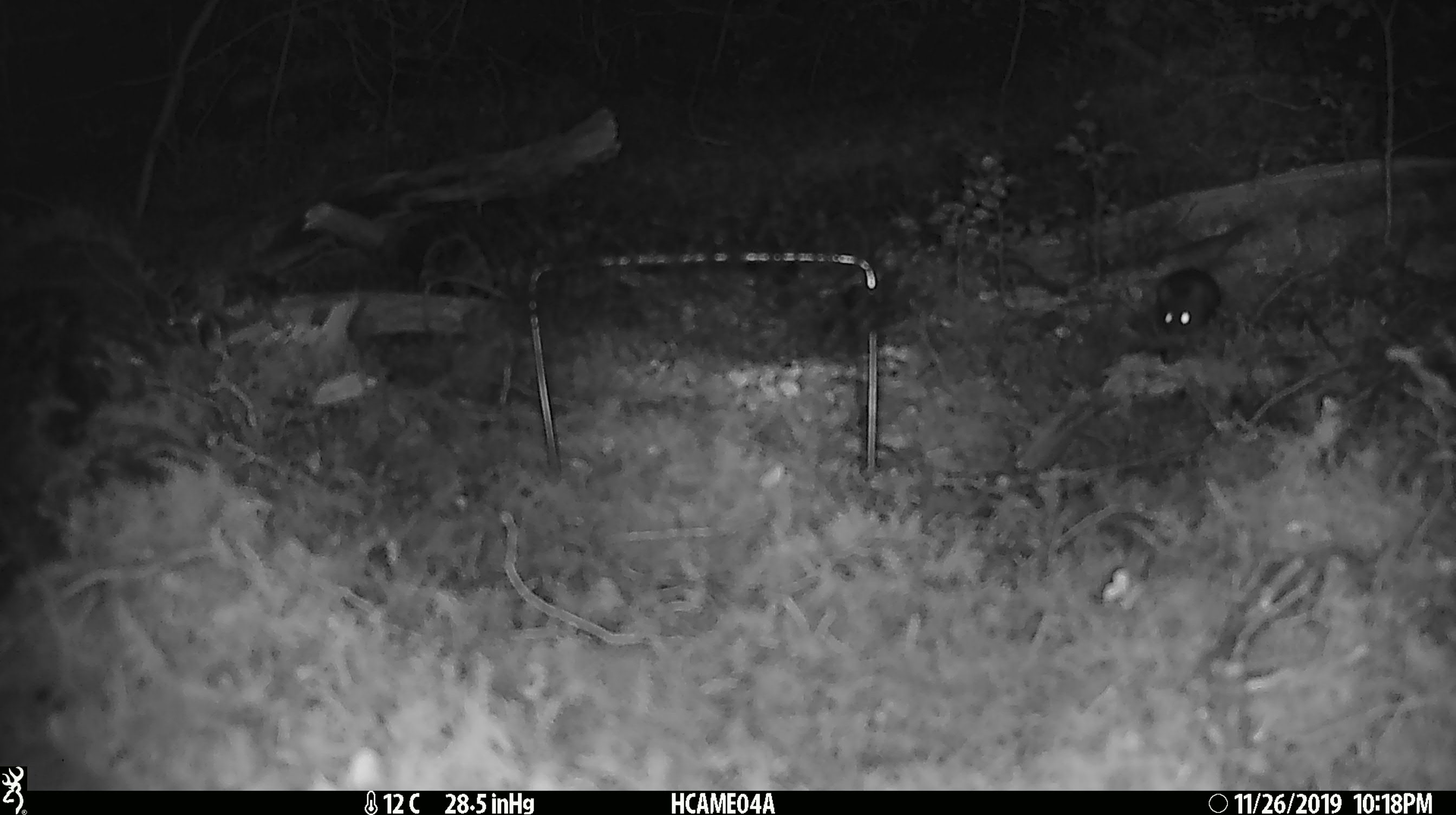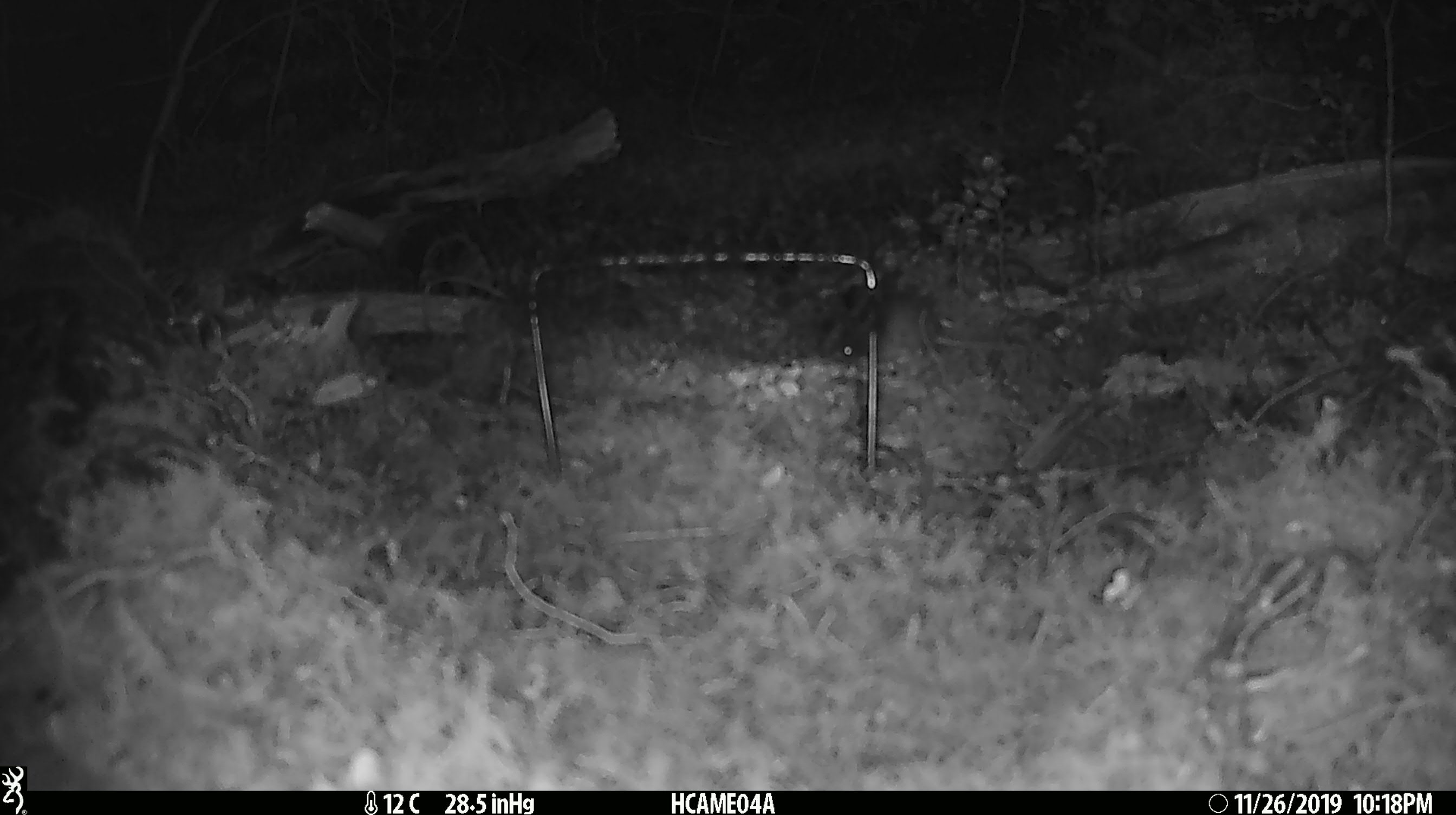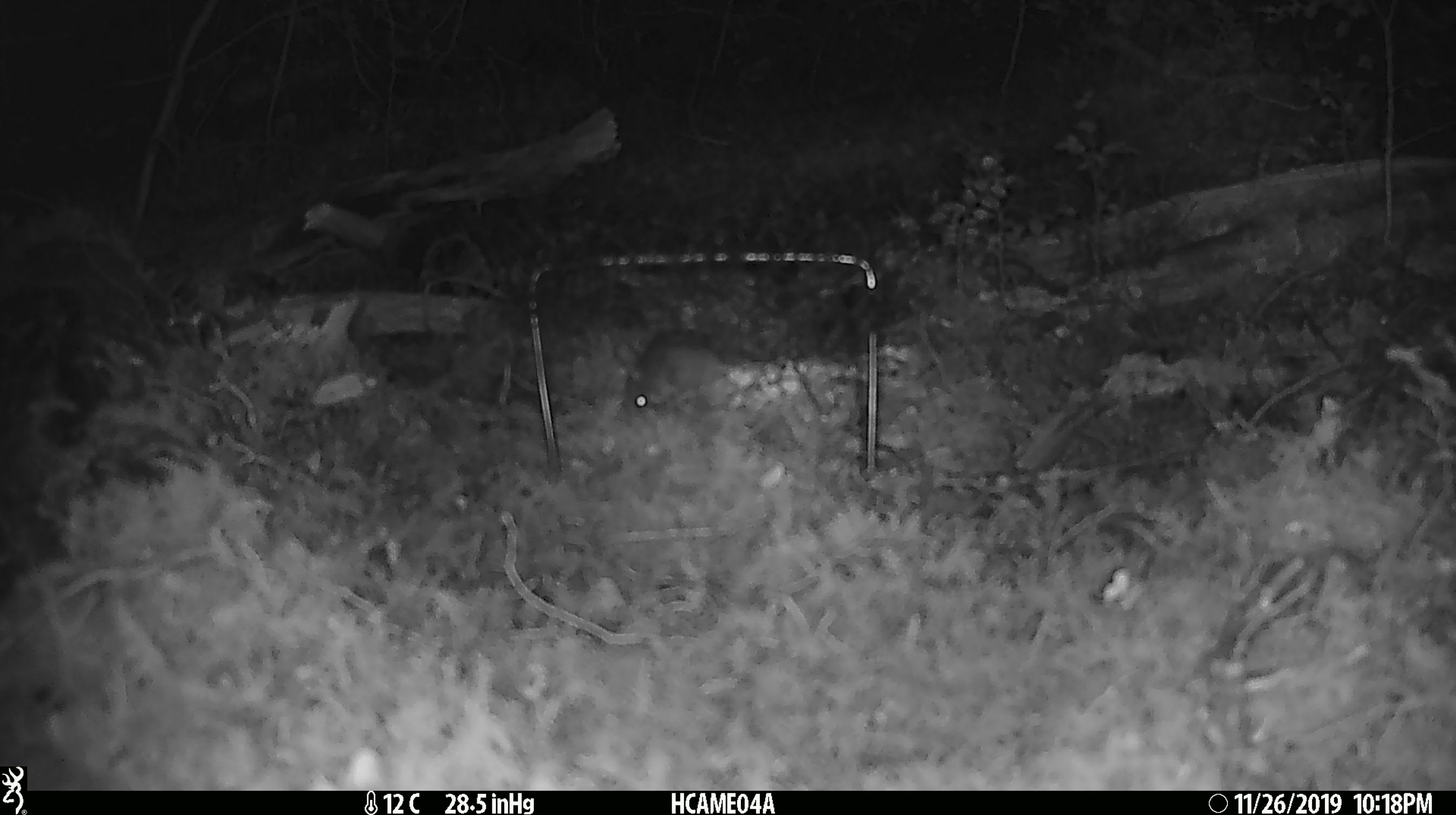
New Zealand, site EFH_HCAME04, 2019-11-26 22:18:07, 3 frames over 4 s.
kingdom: Animalia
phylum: Chordata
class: Mammalia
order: Rodentia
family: Muridae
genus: Mus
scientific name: Mus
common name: mouse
Mouse (Mus).